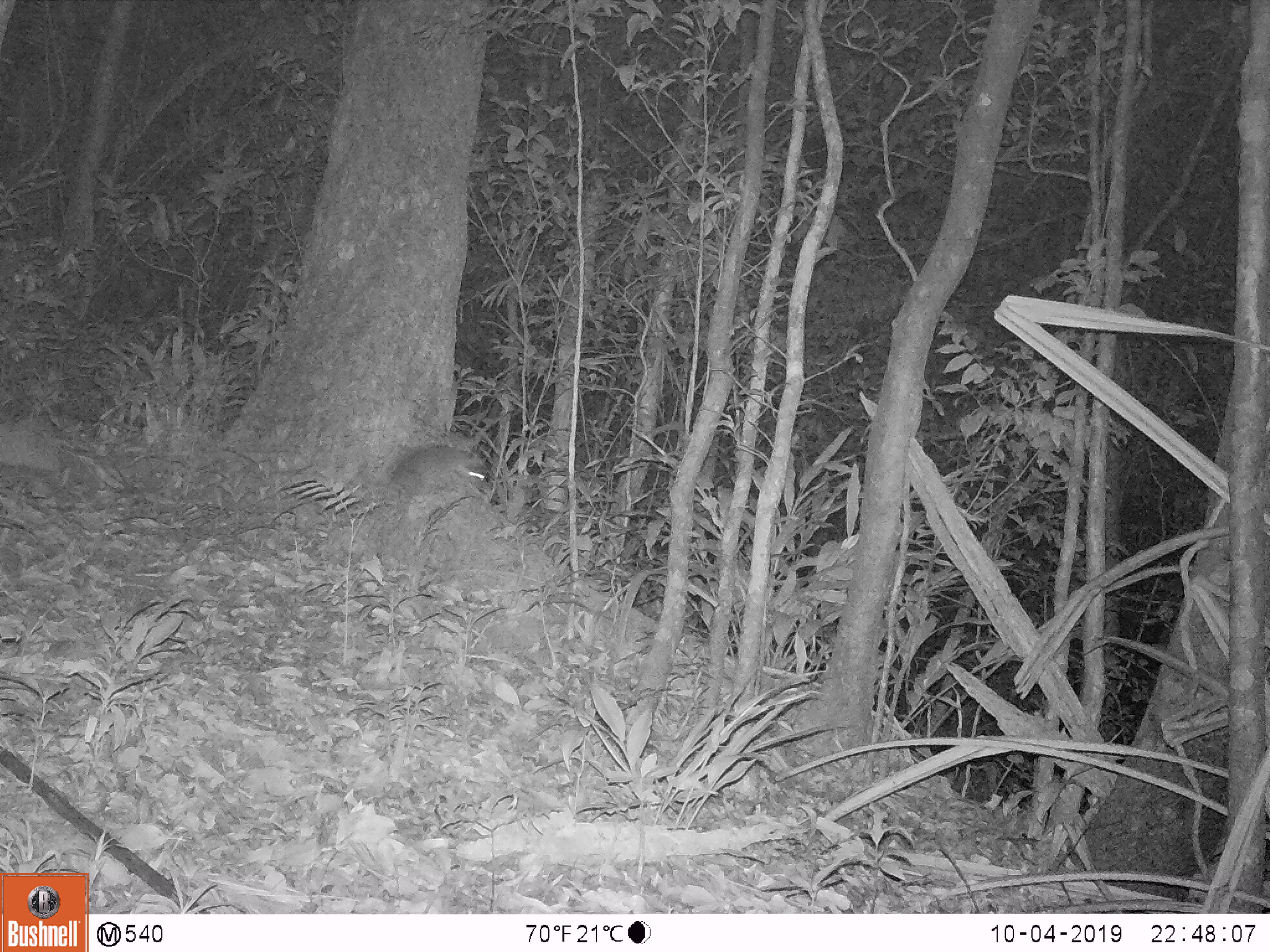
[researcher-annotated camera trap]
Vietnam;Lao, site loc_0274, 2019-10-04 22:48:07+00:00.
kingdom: Animalia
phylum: Chordata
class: Mammalia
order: Carnivora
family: Mustelidae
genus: Melogale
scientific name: Melogale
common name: ferret badger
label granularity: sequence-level